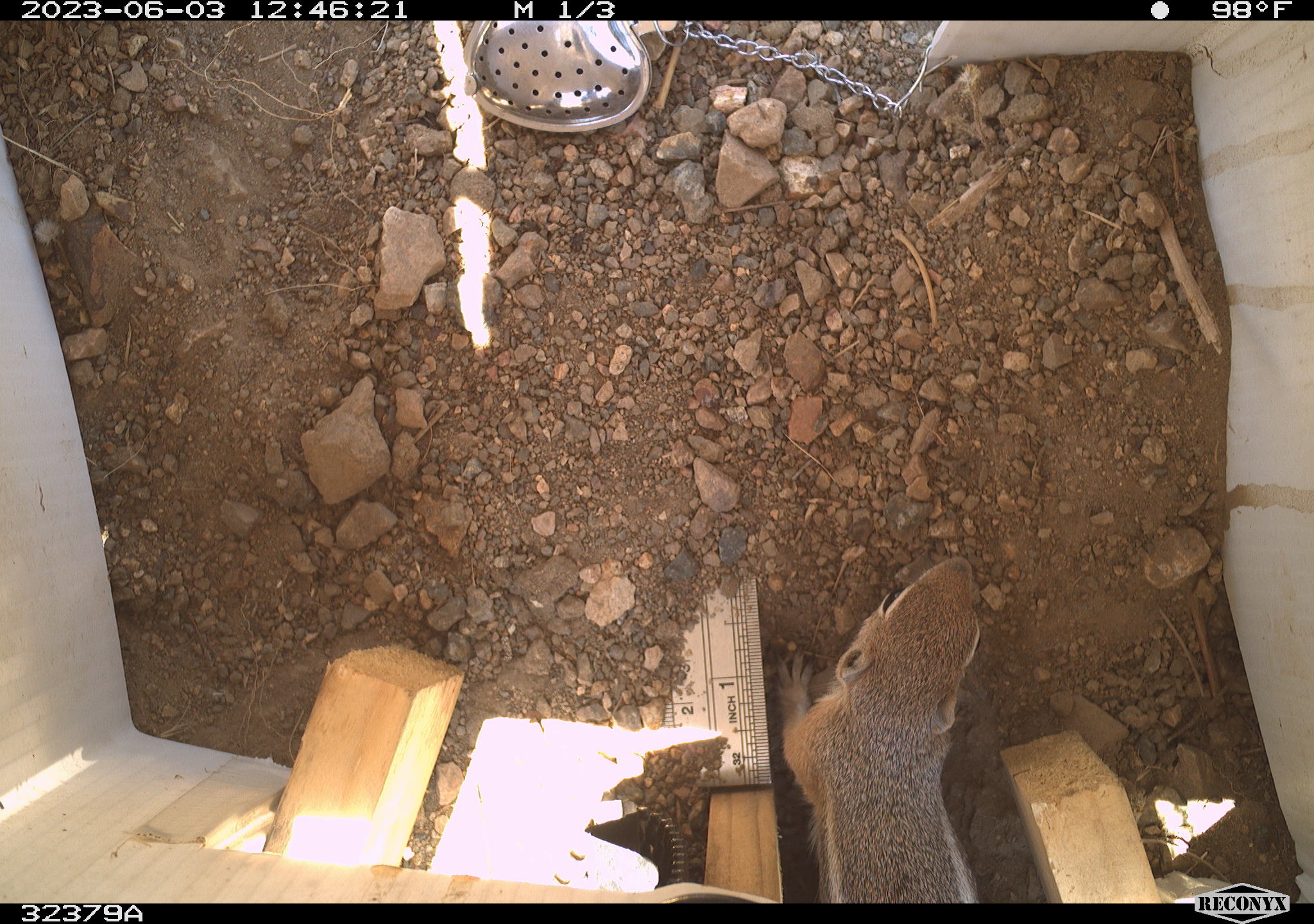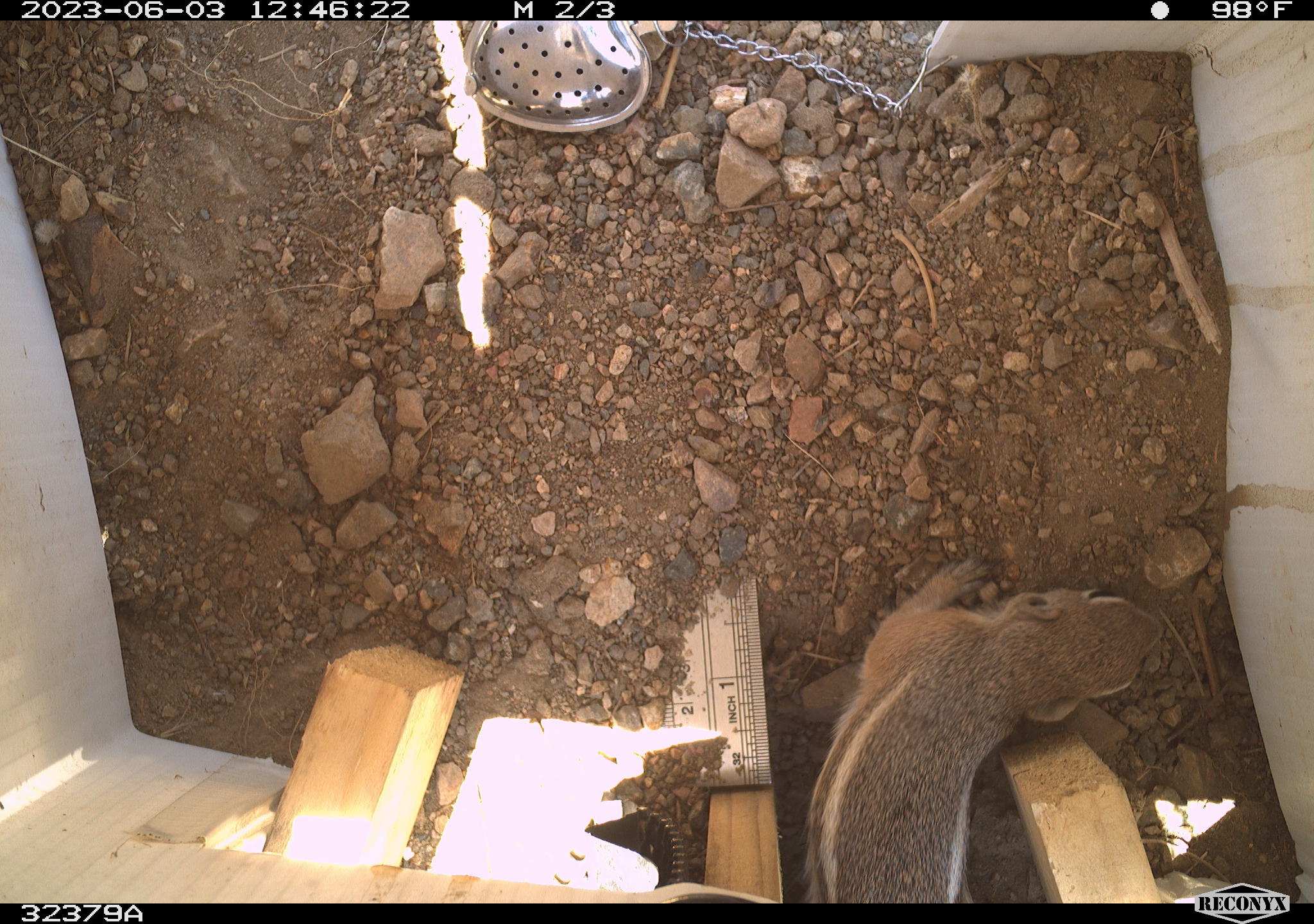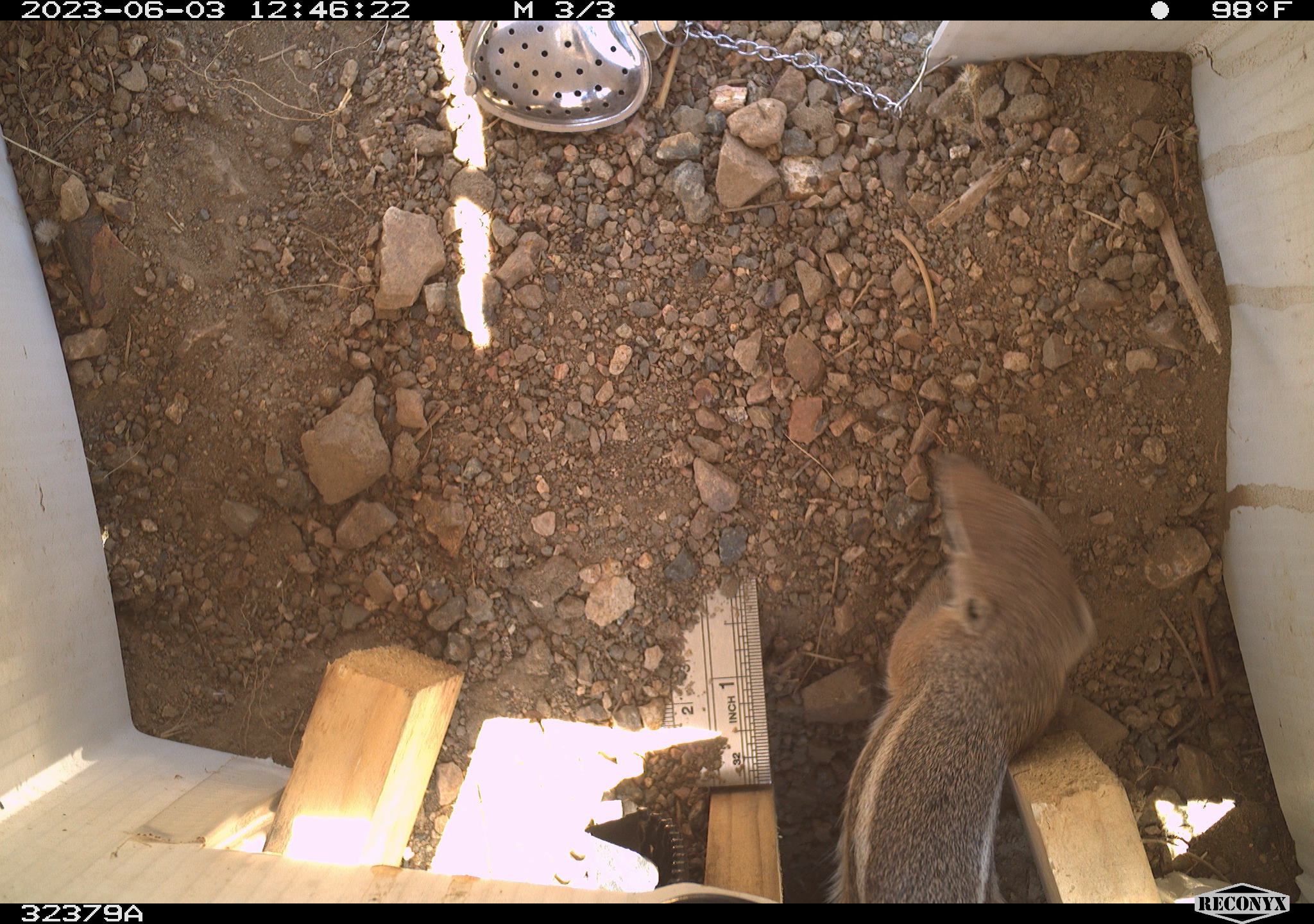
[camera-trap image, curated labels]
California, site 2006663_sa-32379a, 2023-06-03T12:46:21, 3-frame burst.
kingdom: Animalia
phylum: Chordata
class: Mammalia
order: Rodentia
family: Sciuridae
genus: Ammospermophilus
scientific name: Ammospermophilus leucurus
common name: white-tailed antelope squirrel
White-tailed antelope squirrel (Ammospermophilus leucurus).